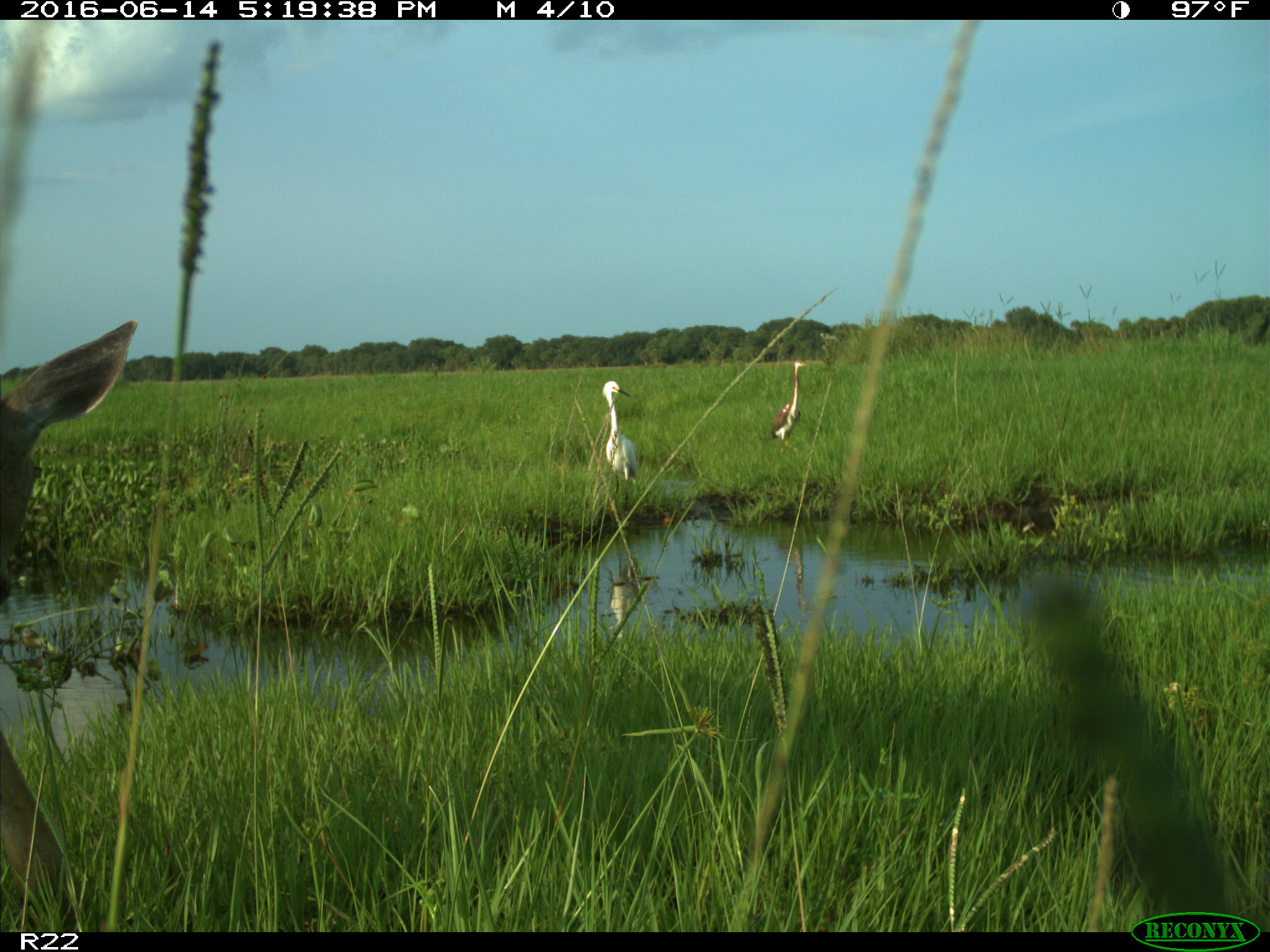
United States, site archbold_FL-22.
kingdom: Animalia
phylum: Chordata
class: Mammalia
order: Artiodactyla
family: Cervidae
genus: Odocoileus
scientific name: Odocoileus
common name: deer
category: unidentified deer